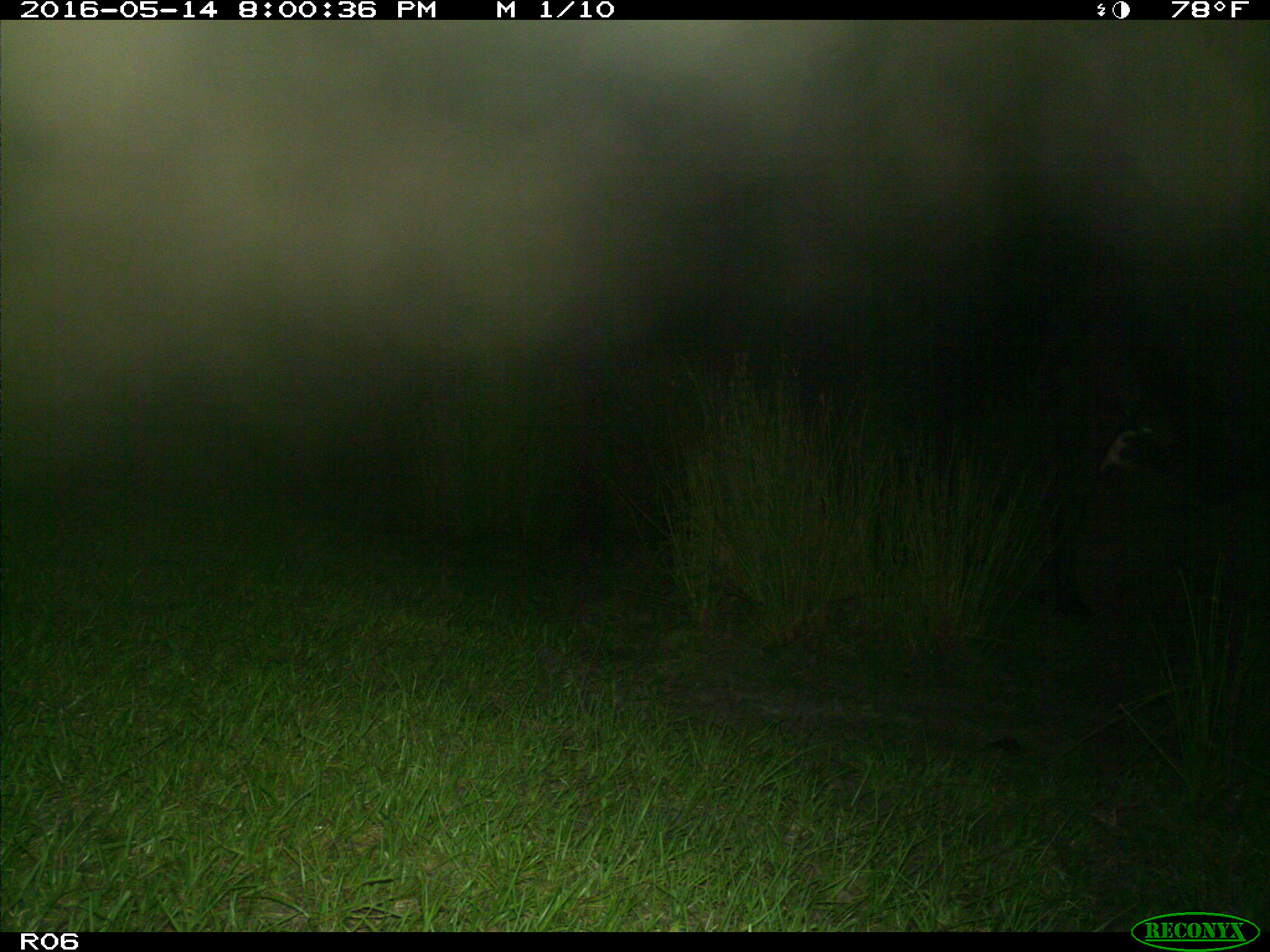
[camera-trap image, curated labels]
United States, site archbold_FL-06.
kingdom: Animalia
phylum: Chordata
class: Mammalia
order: Artiodactyla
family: Bovidae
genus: Bos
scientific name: Bos taurus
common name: domestic cow